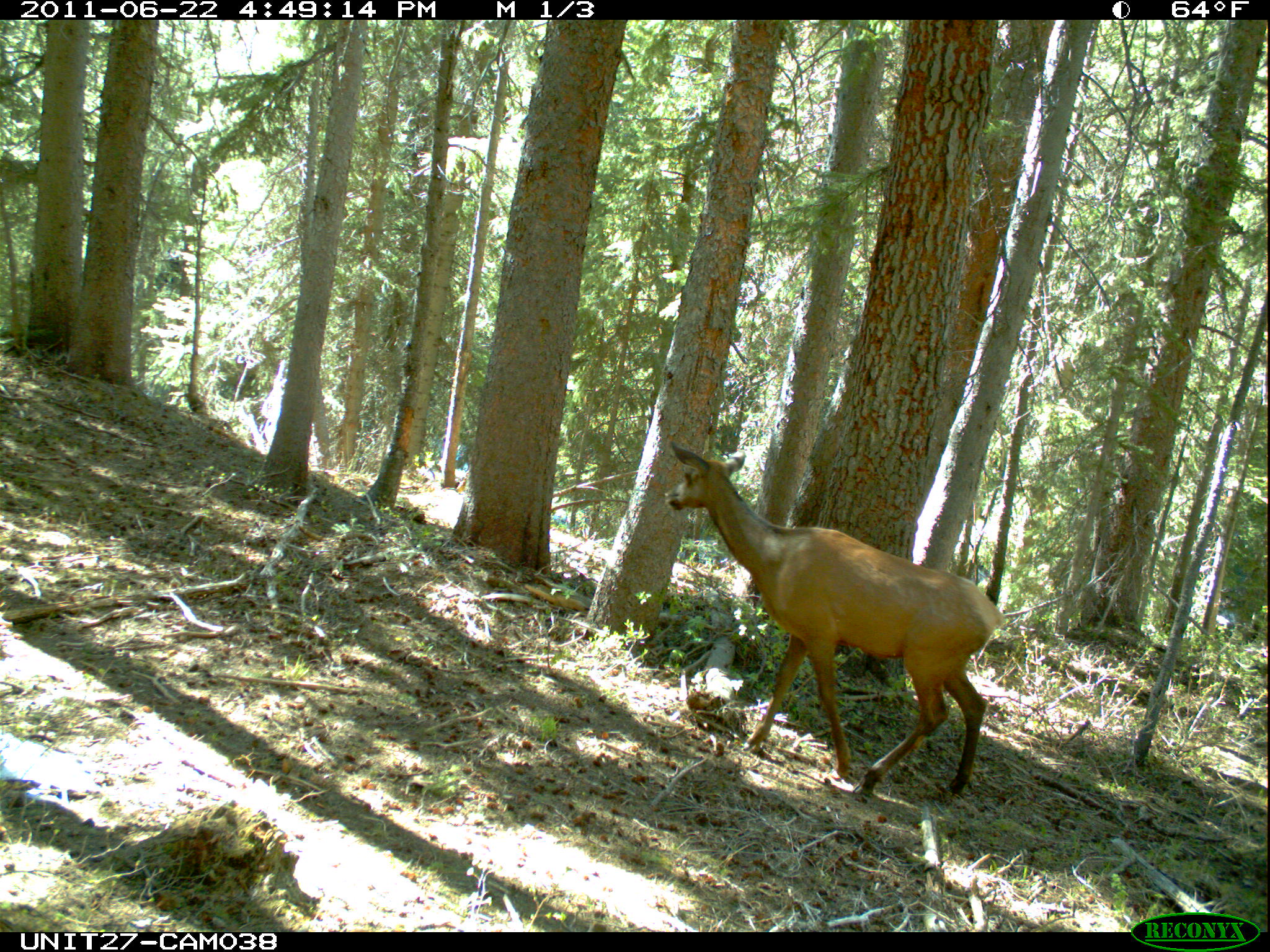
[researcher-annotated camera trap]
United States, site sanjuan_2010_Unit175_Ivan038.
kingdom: Animalia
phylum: Chordata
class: Mammalia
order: Artiodactyla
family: Cervidae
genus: Cervus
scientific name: Cervus elaphus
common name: red deer